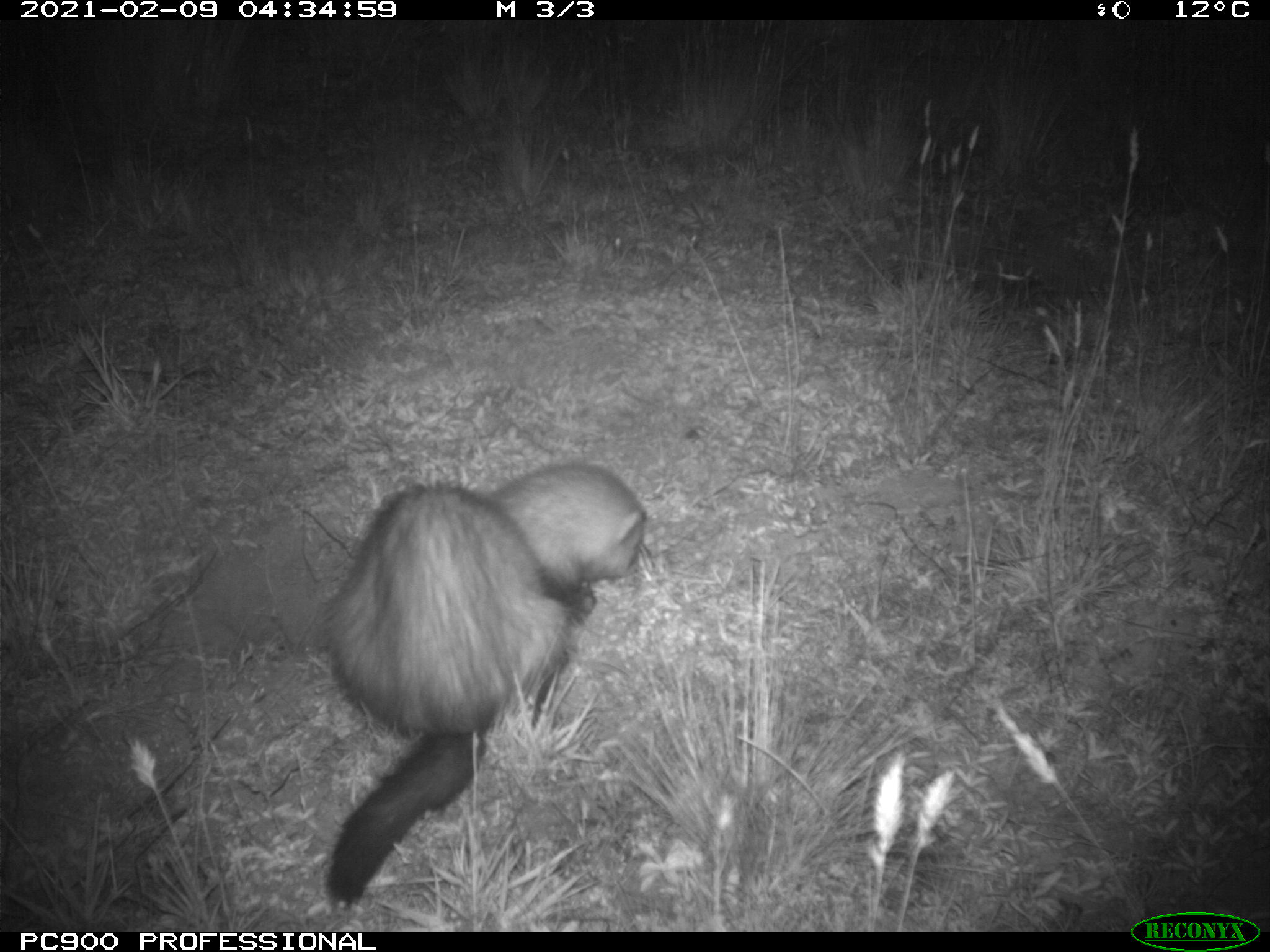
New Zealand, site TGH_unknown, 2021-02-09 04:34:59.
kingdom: Animalia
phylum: Chordata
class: Mammalia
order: Carnivora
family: Mustelidae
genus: Mustela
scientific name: Mustela furo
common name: ferret